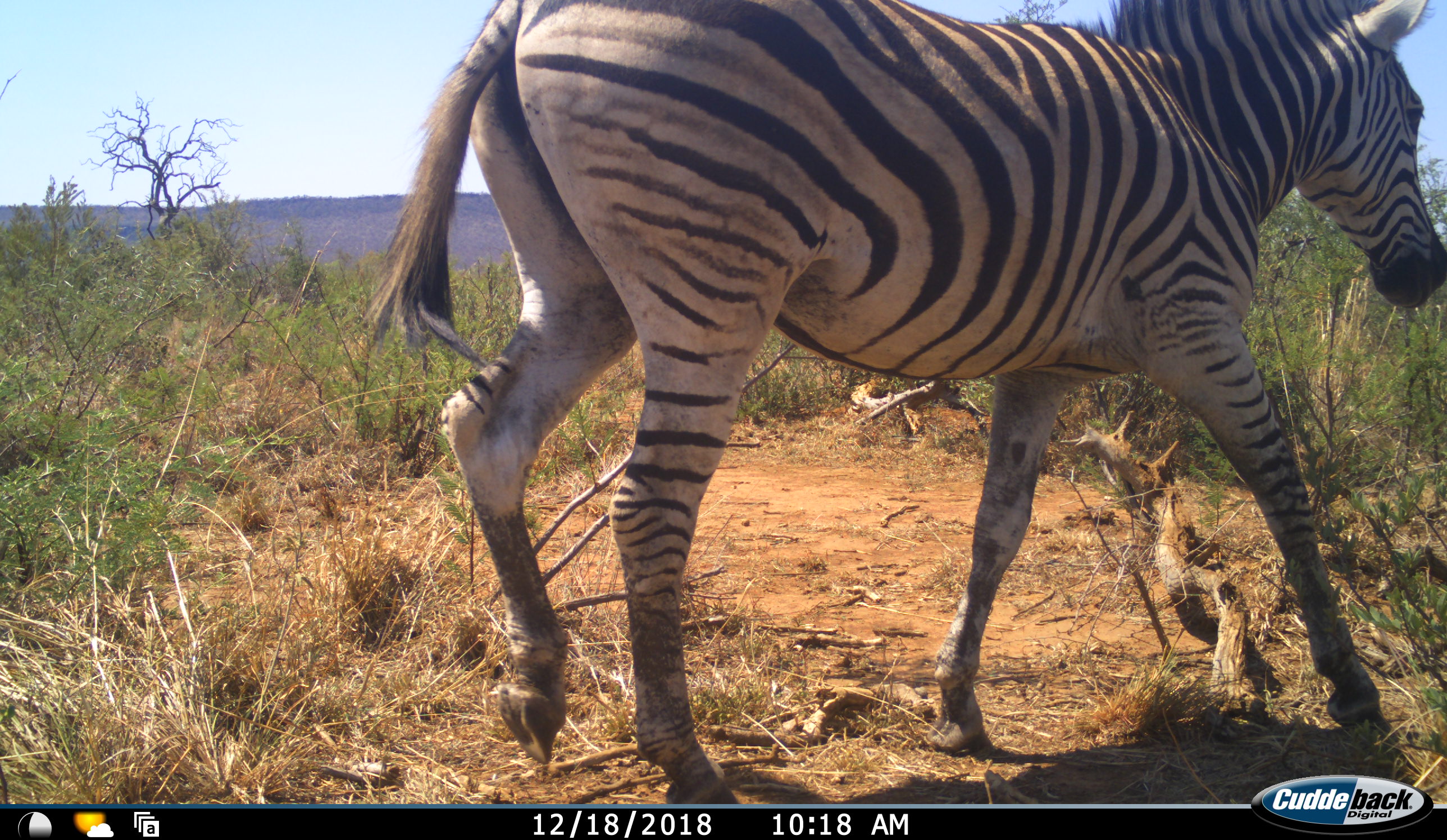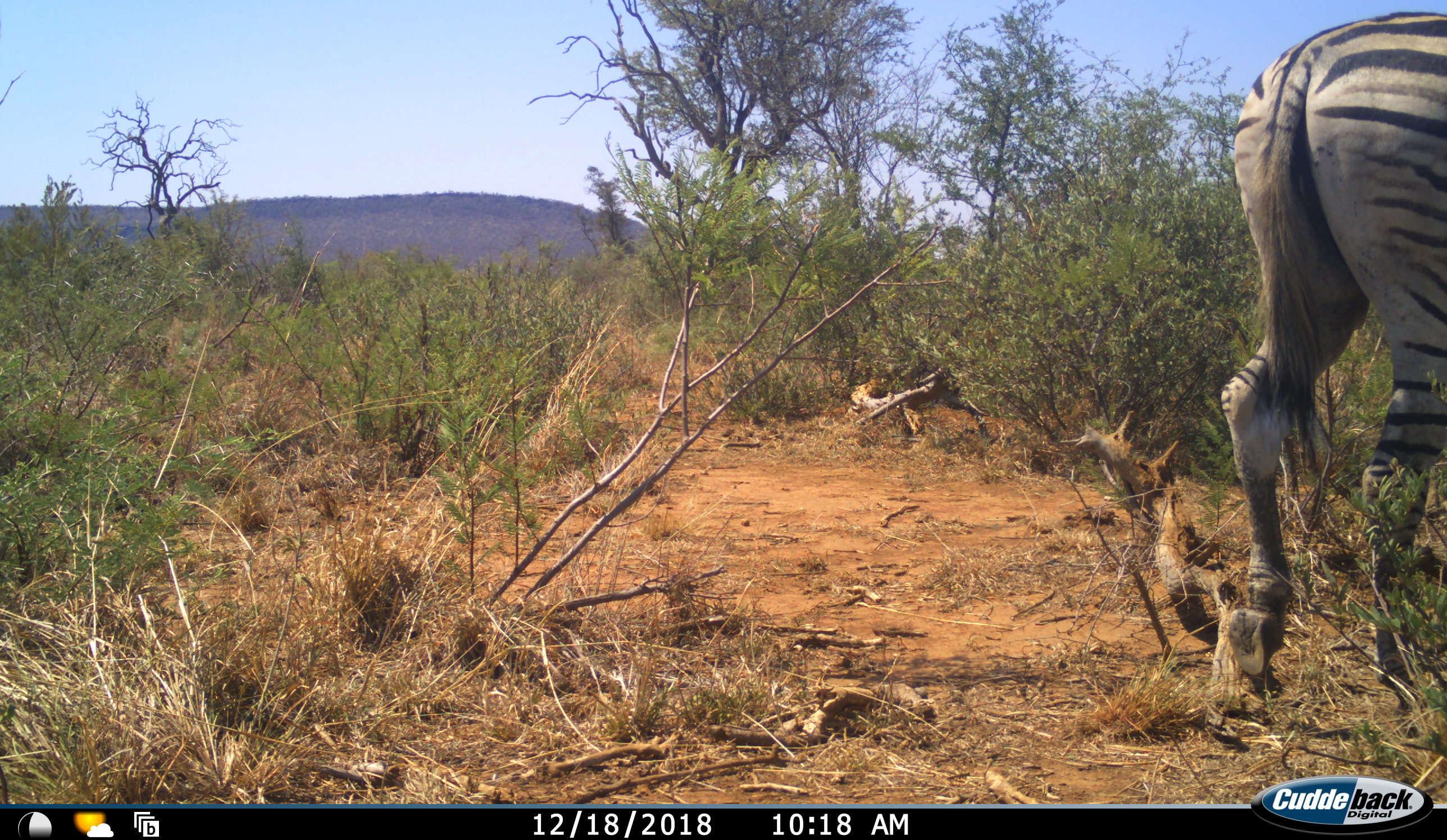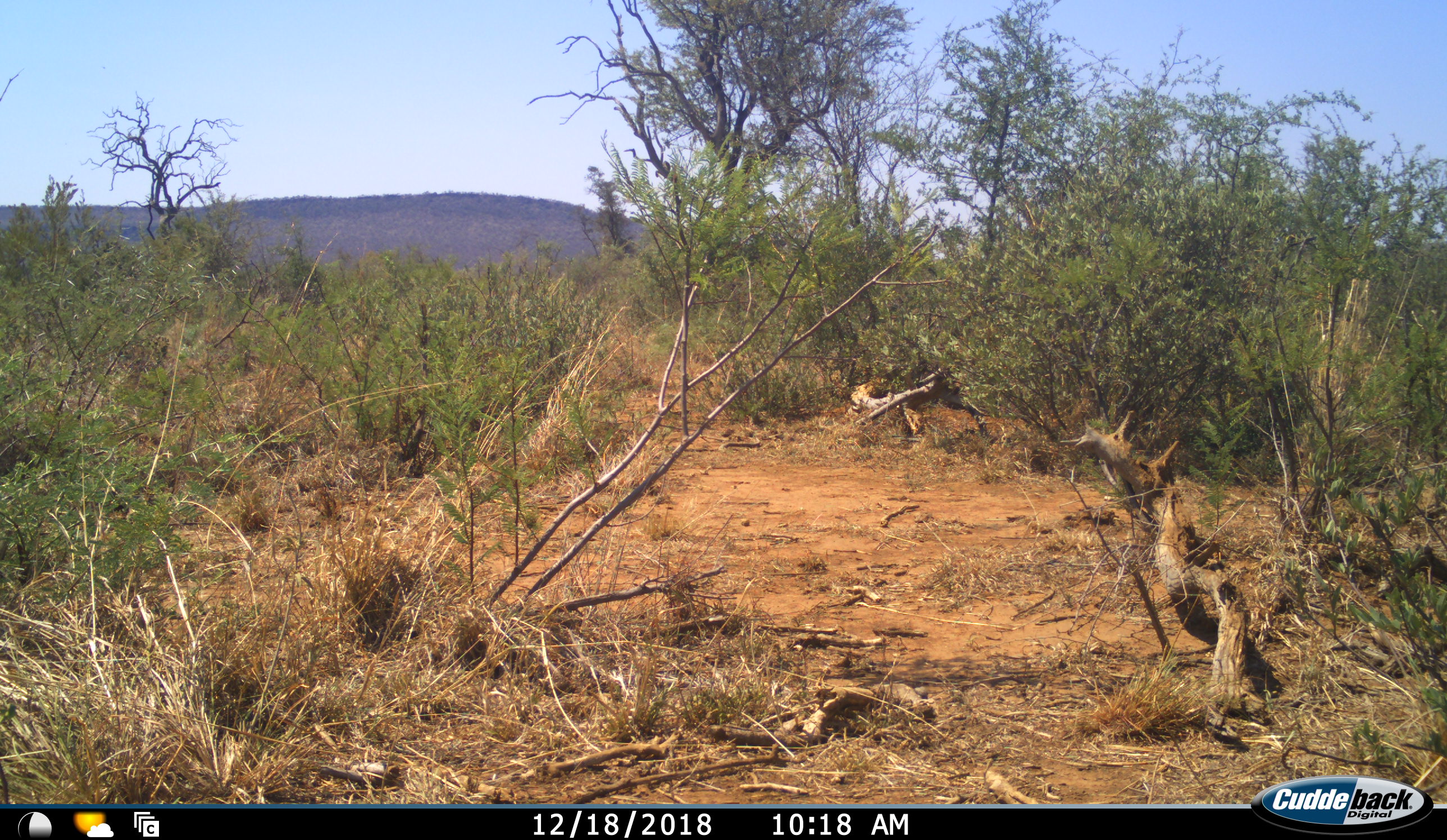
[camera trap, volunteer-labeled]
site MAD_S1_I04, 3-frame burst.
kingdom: Animalia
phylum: Chordata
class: Mammalia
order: Perissodactyla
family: Equidae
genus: Equus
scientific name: Equus quagga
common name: plains zebra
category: zebraplains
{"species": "zebraplains (plains zebra) (Equus quagga)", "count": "1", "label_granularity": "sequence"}